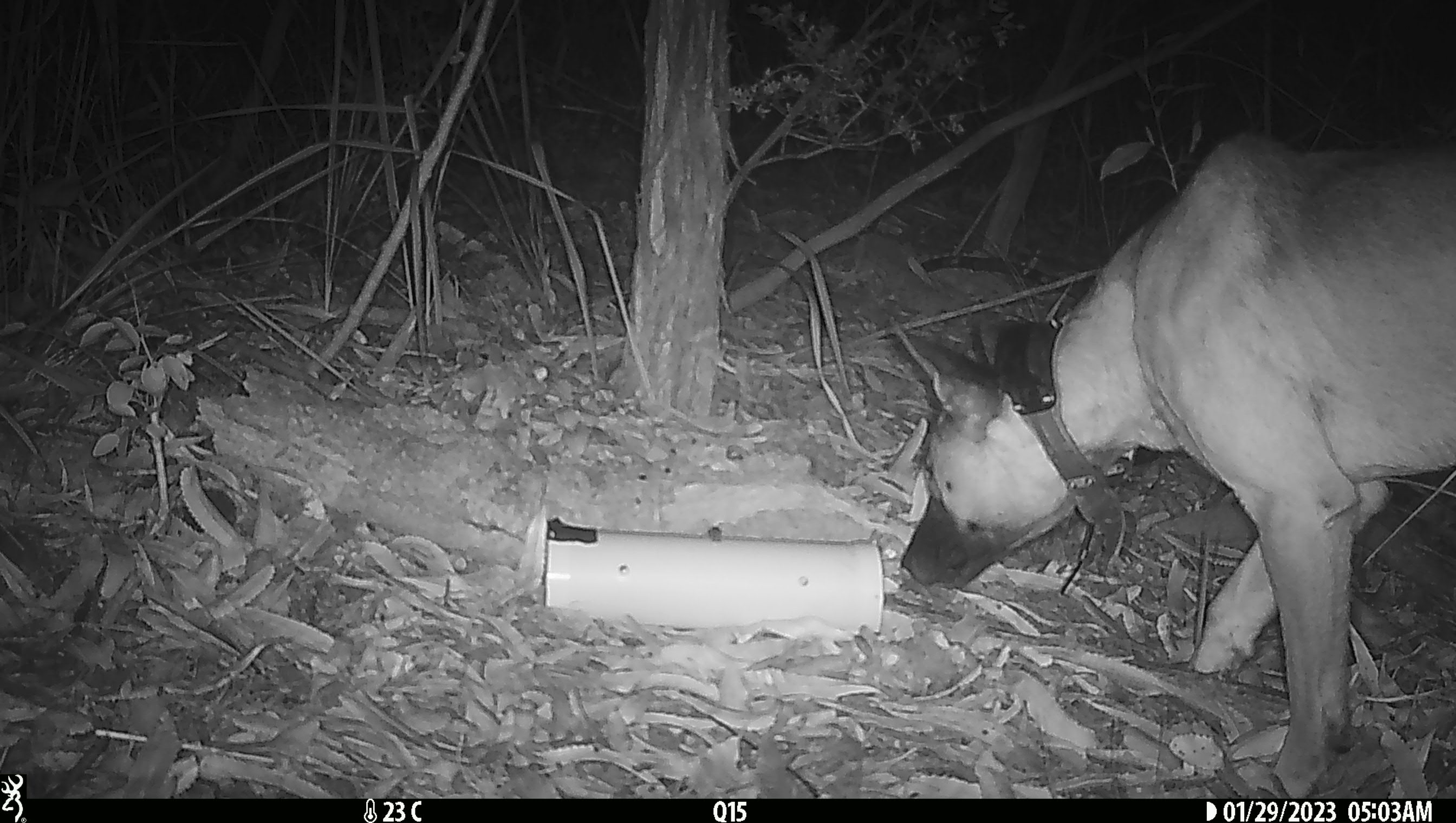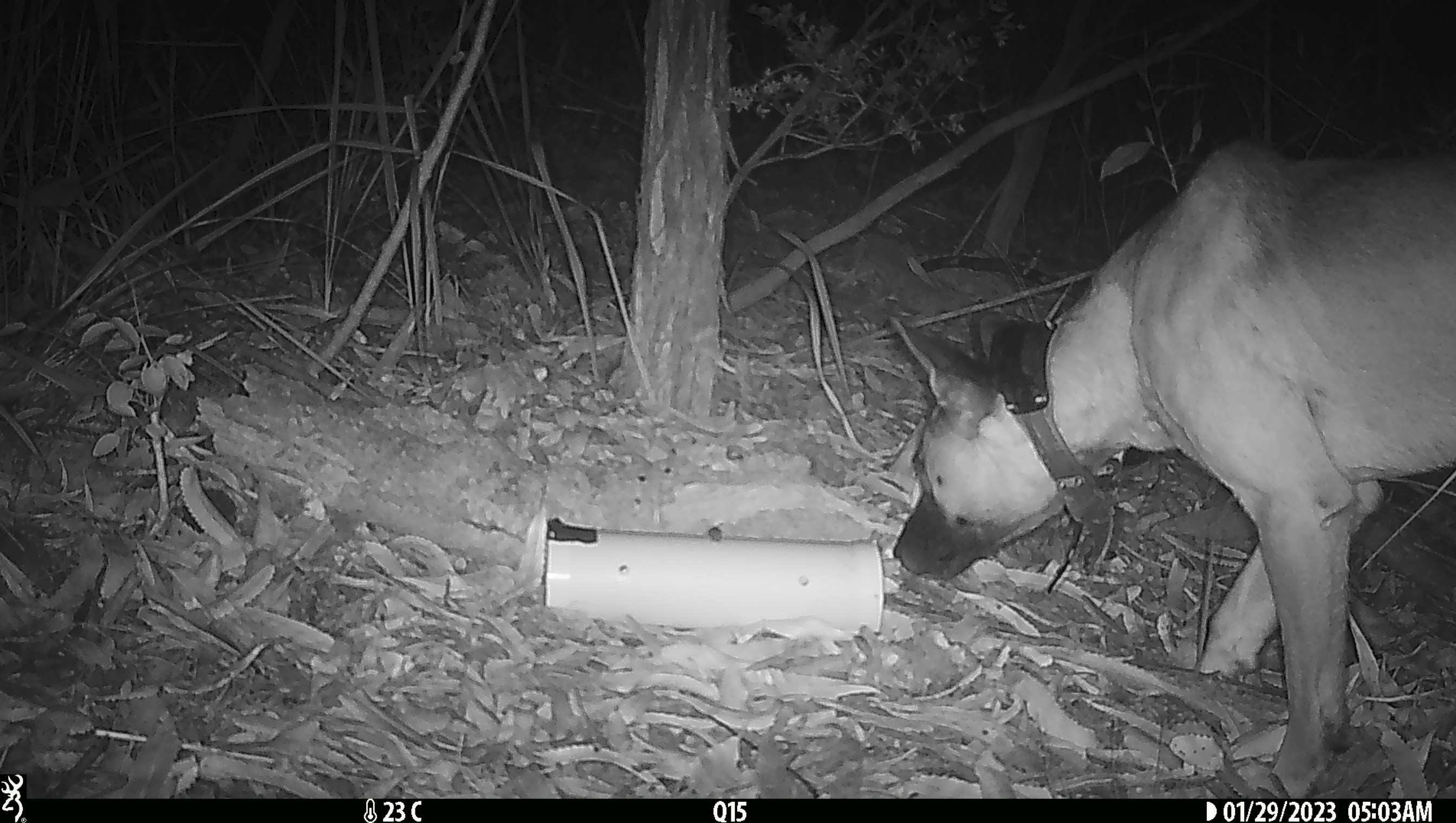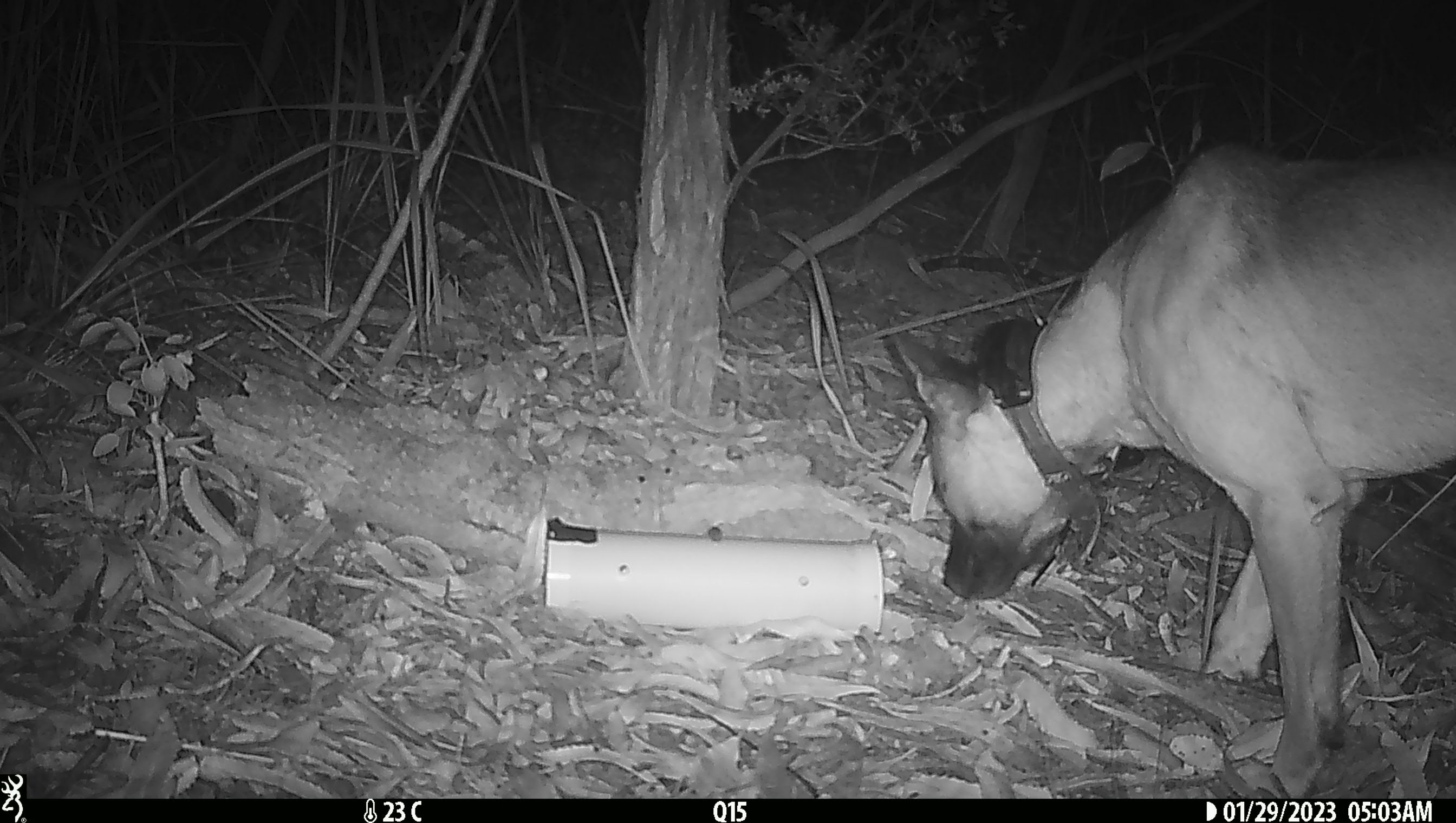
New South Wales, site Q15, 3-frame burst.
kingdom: Animalia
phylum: Chordata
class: Mammalia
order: Carnivora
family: Canidae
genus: Canis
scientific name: Canis familiaris dingo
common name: dingo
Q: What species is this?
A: Dingo (Canis familiaris dingo).